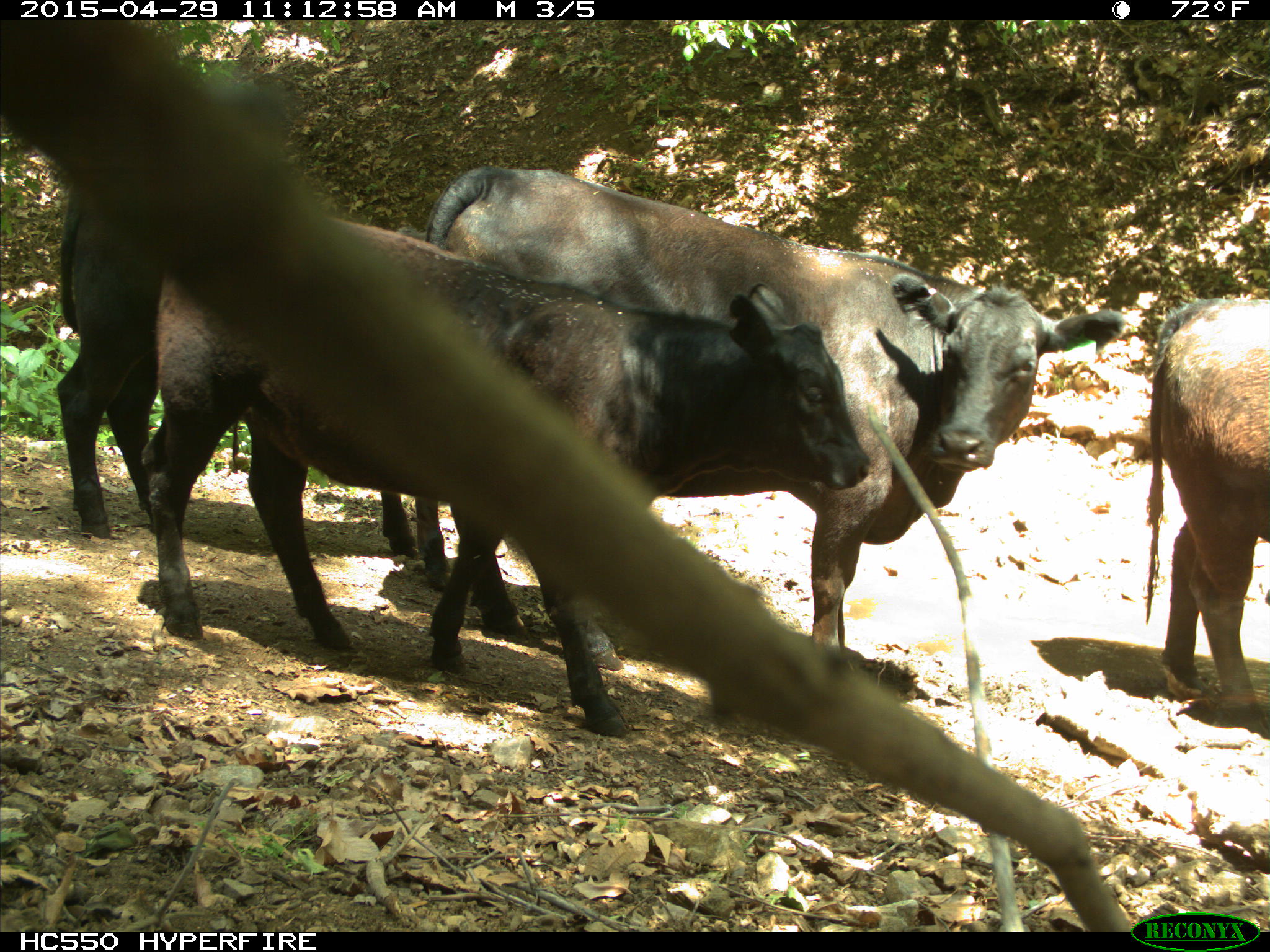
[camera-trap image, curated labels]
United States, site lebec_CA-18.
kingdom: Animalia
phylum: Chordata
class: Mammalia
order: Artiodactyla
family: Bovidae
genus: Bos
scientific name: Bos taurus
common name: domestic cow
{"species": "Bos taurus (domestic cow)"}